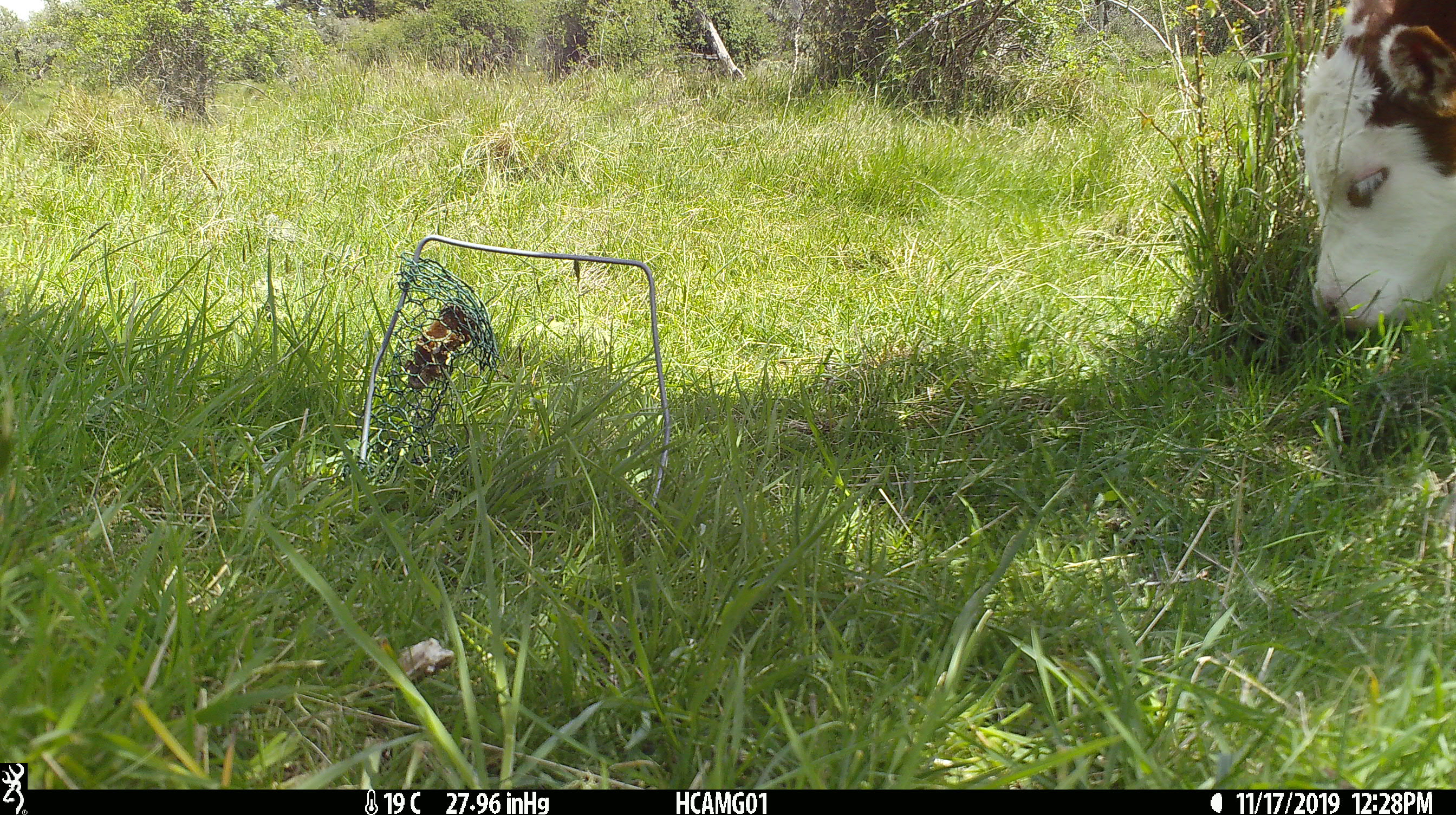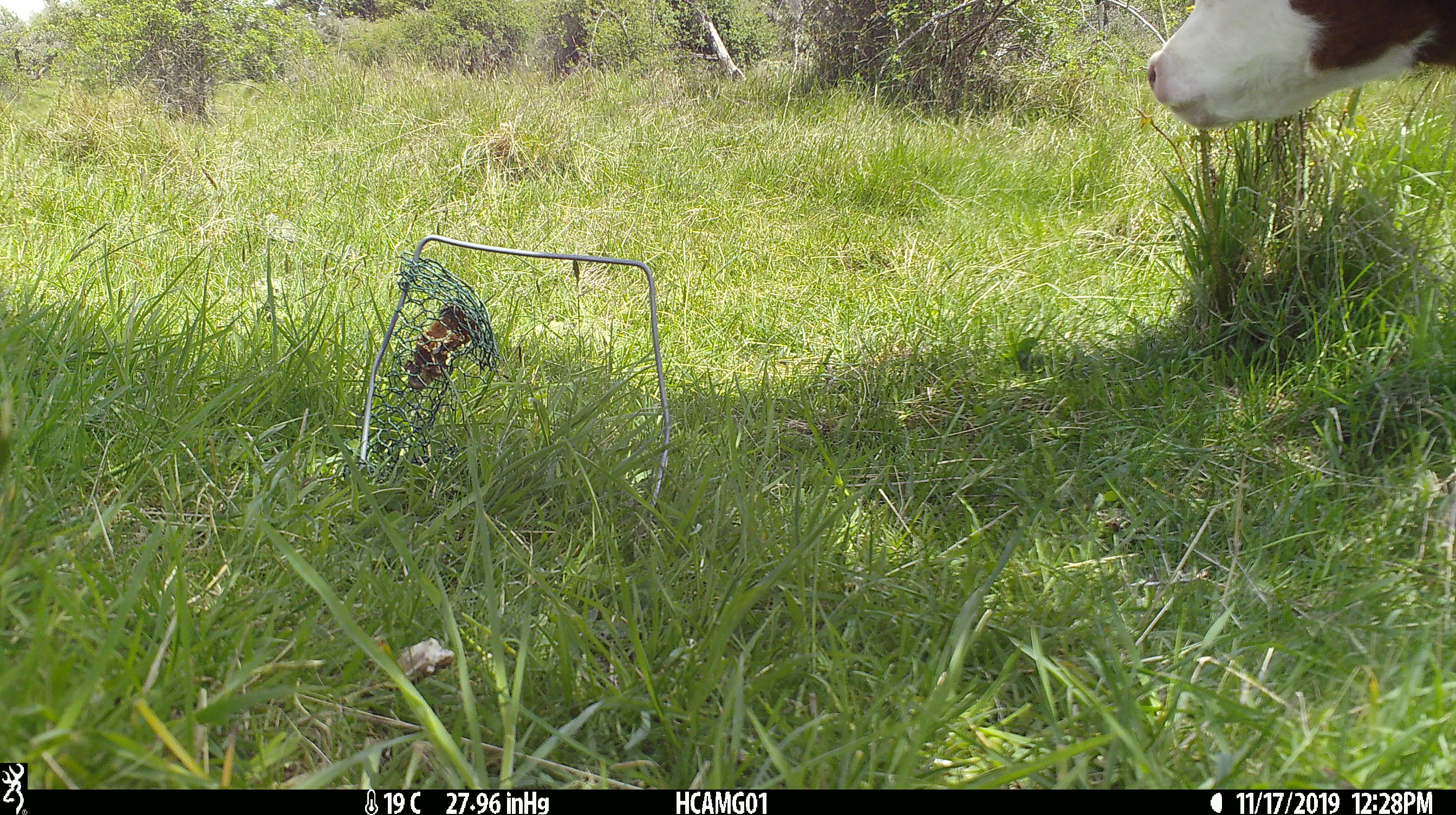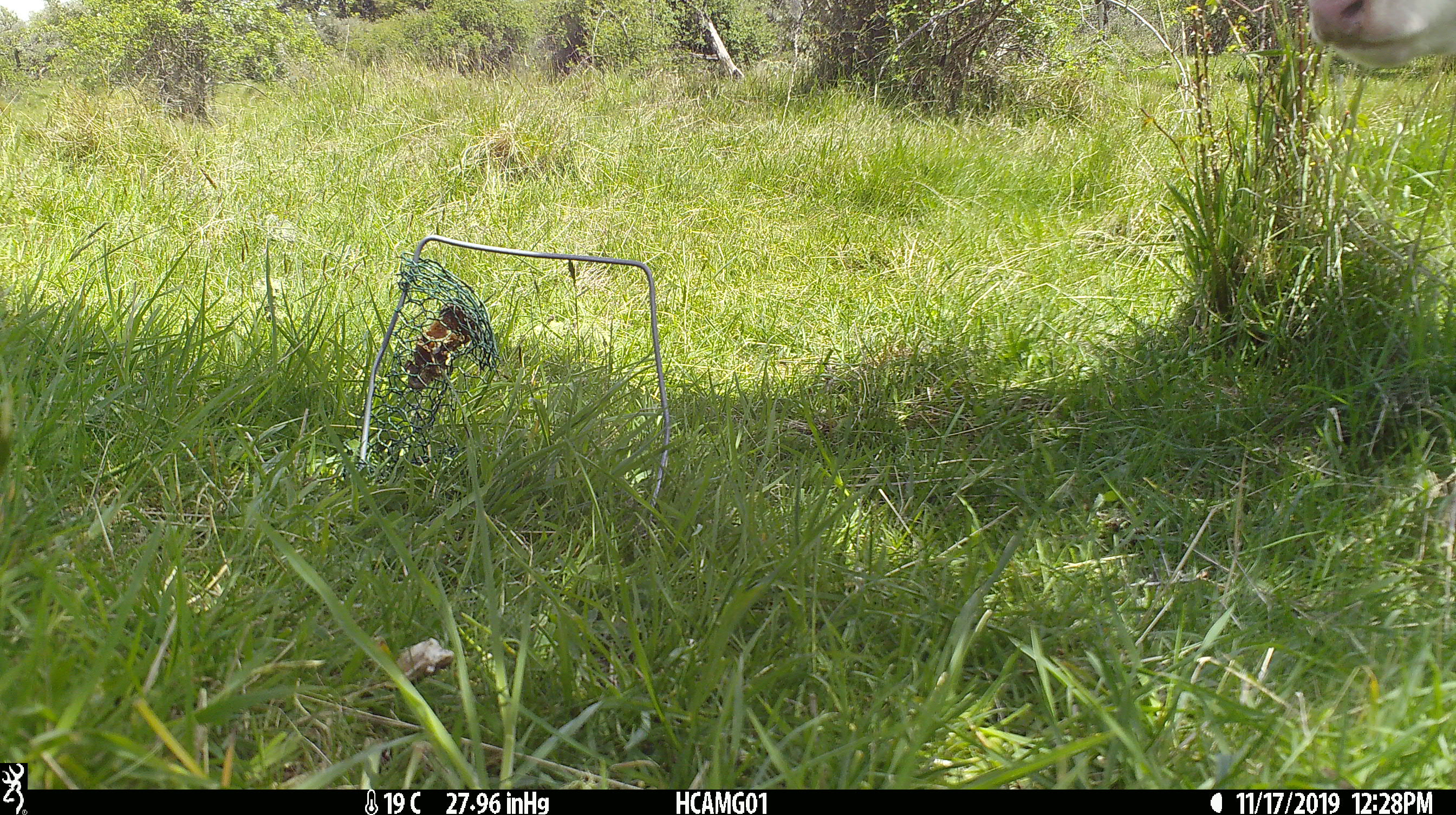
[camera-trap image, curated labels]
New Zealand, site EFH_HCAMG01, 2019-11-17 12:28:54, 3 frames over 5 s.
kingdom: Animalia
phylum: Chordata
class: Mammalia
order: Artiodactyla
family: Bovidae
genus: Bos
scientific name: Bos taurus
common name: domestic cow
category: cow